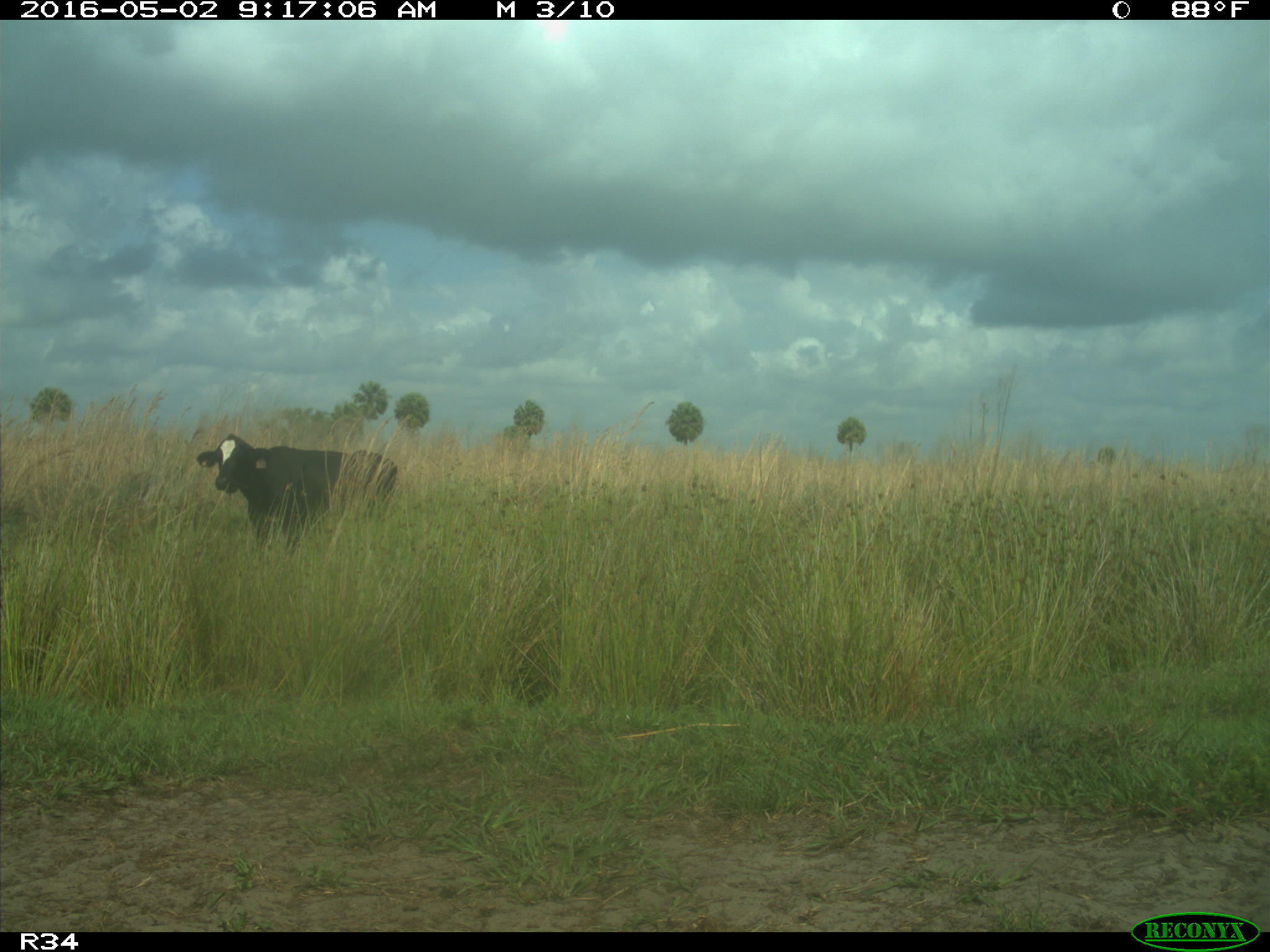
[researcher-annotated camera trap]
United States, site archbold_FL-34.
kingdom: Animalia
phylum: Chordata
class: Mammalia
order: Artiodactyla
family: Bovidae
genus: Bos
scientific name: Bos taurus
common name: domestic cow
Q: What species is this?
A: Bos taurus (domestic cow).